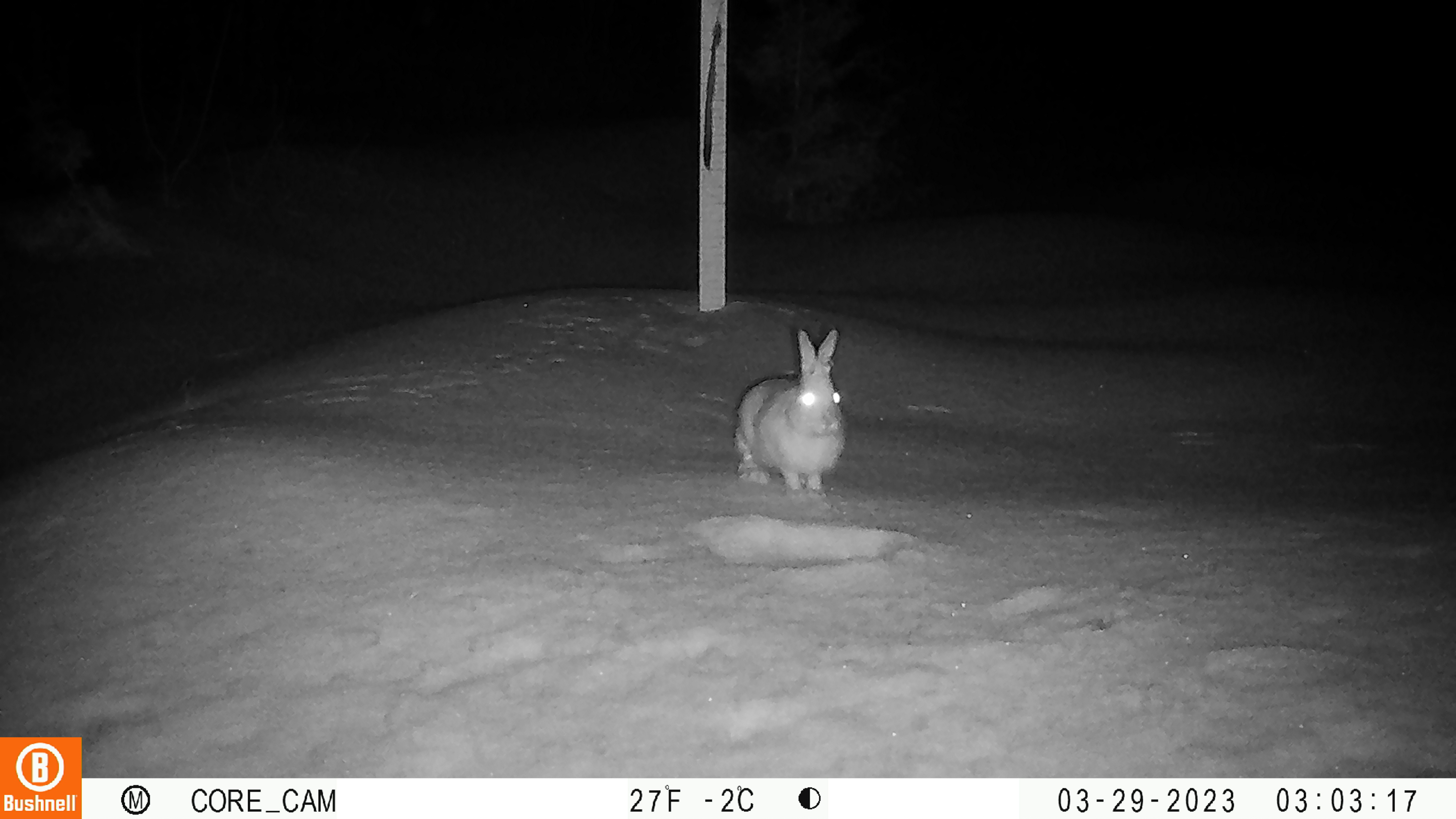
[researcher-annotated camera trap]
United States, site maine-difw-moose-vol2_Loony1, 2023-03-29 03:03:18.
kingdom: Animalia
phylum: Chordata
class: Mammalia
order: Lagomorpha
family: Leporidae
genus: Lepus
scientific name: Lepus americanus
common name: snowshoe hare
Snowshoe hare (Lepus americanus).